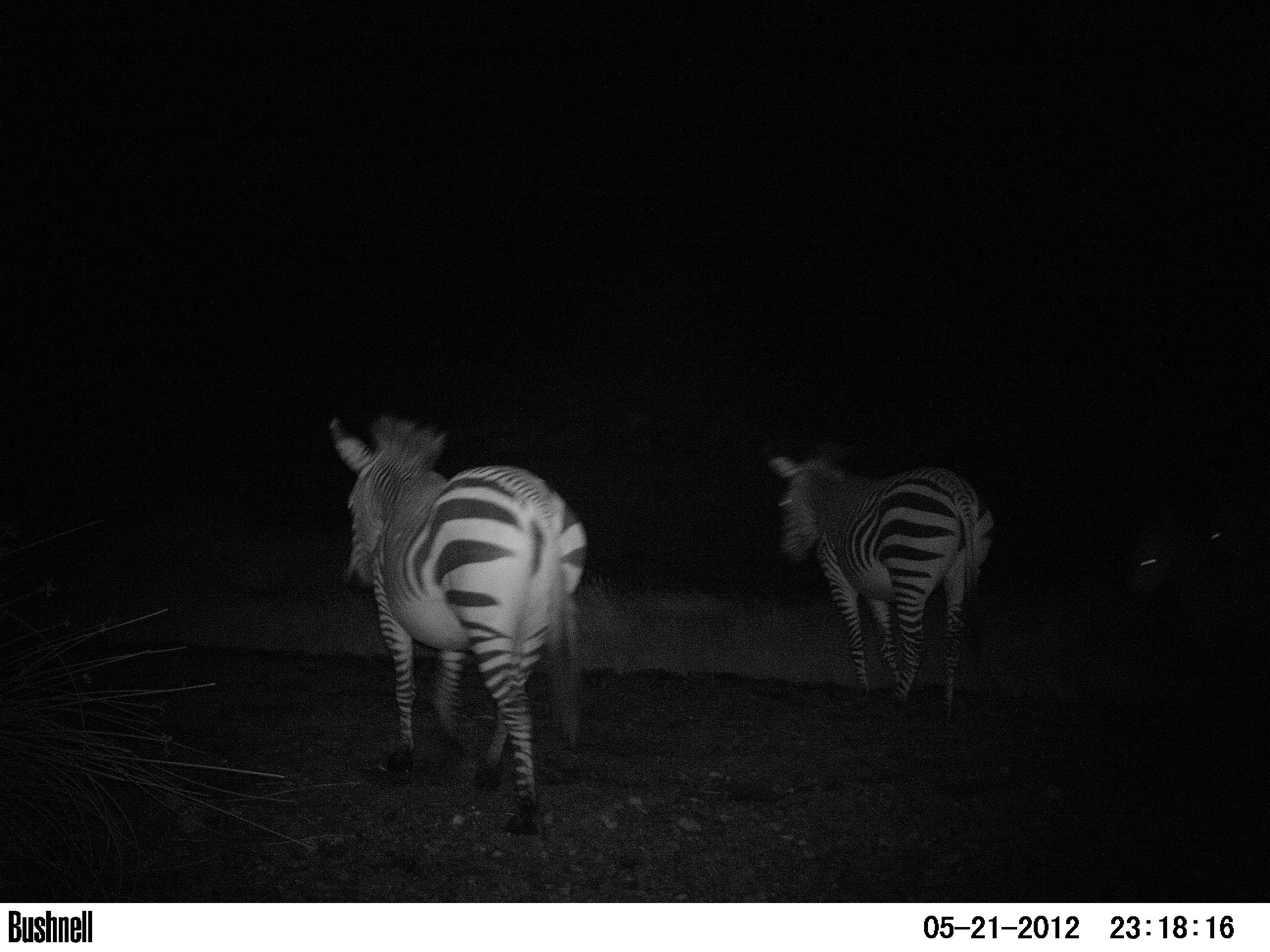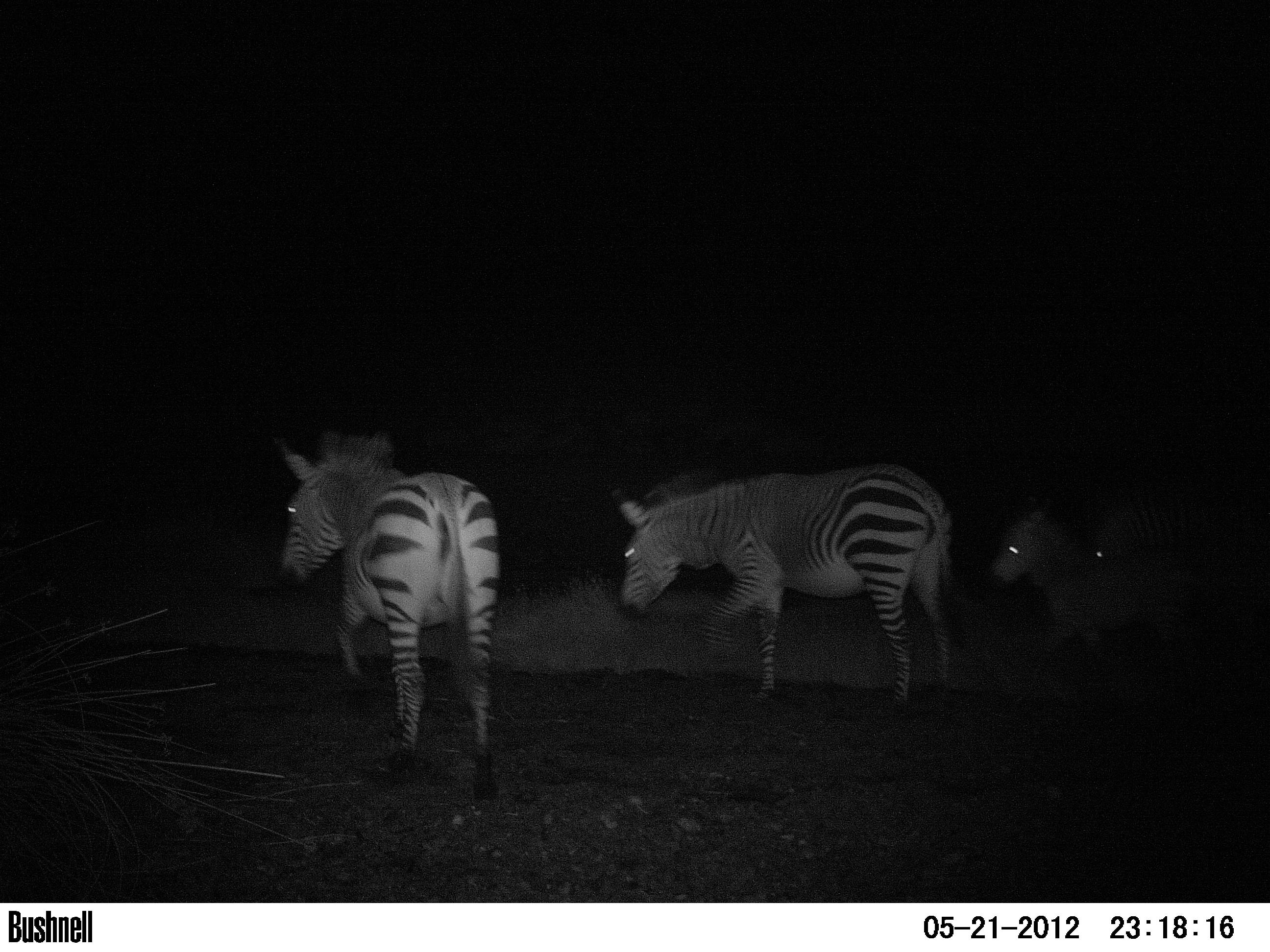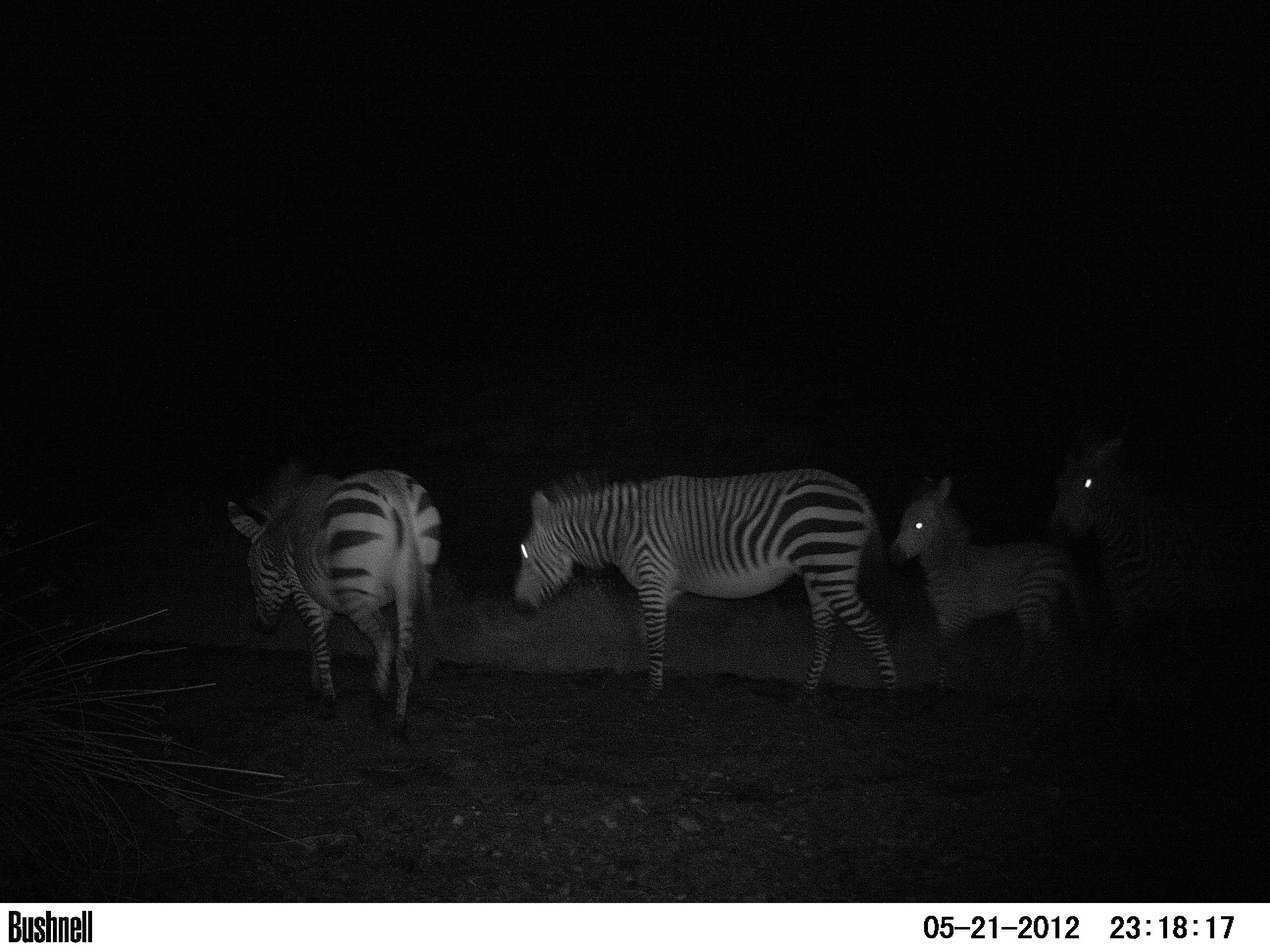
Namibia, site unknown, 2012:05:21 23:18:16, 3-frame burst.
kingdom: Animalia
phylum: Chordata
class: Mammalia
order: Perissodactyla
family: Equidae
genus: Equus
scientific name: Equus zebra hartmannae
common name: hartmann's mountain zebra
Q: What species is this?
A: Equus zebra hartmannae (hartmann's mountain zebra).